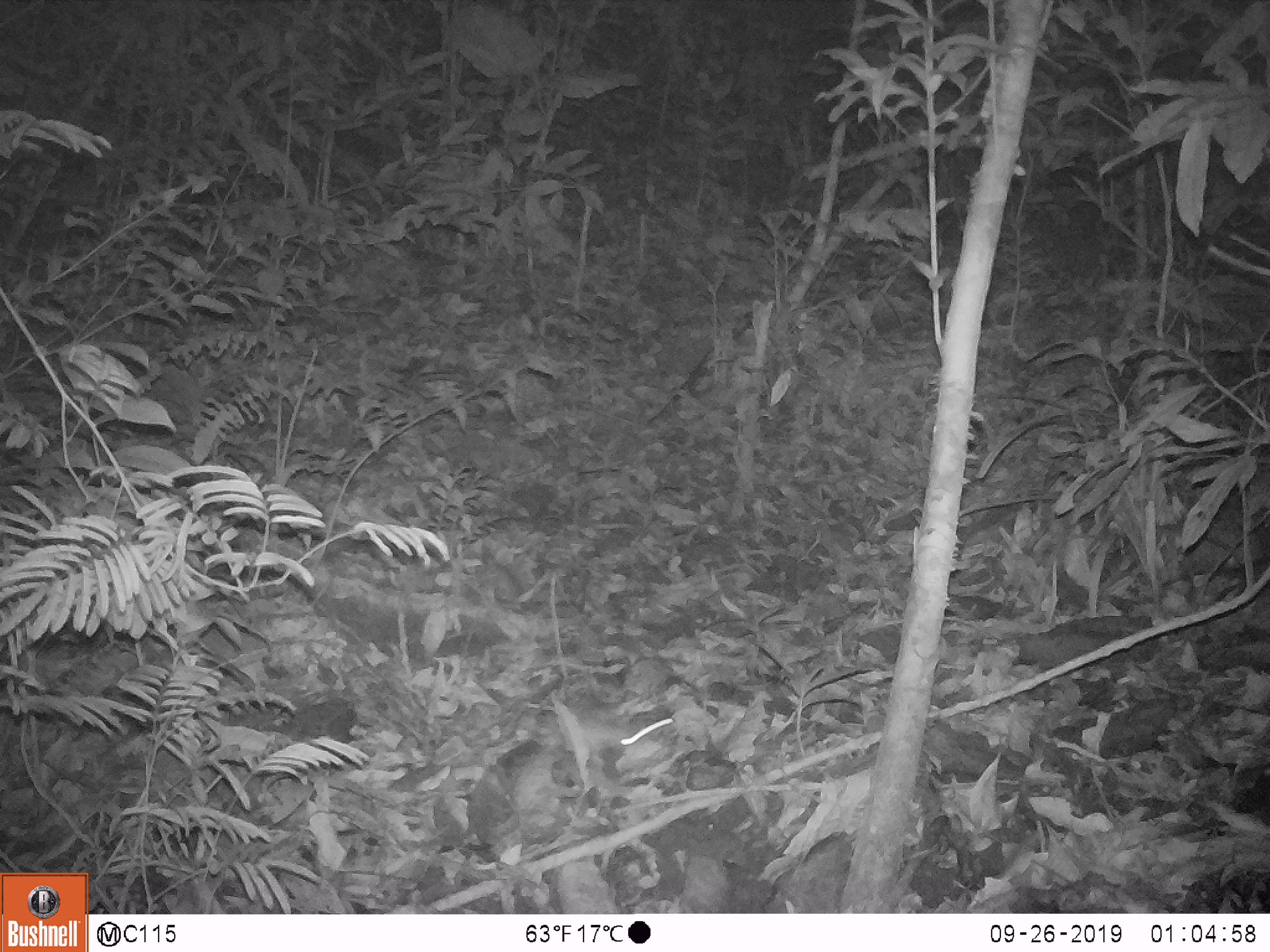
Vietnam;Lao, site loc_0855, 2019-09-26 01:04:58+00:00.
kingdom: Animalia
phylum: Chordata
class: Mammalia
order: Rodentia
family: Muridae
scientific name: Muridae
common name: old-world mice and rats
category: unidentified murid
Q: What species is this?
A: Unidentified murid (old-world mice and rats) (Muridae).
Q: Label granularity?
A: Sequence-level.